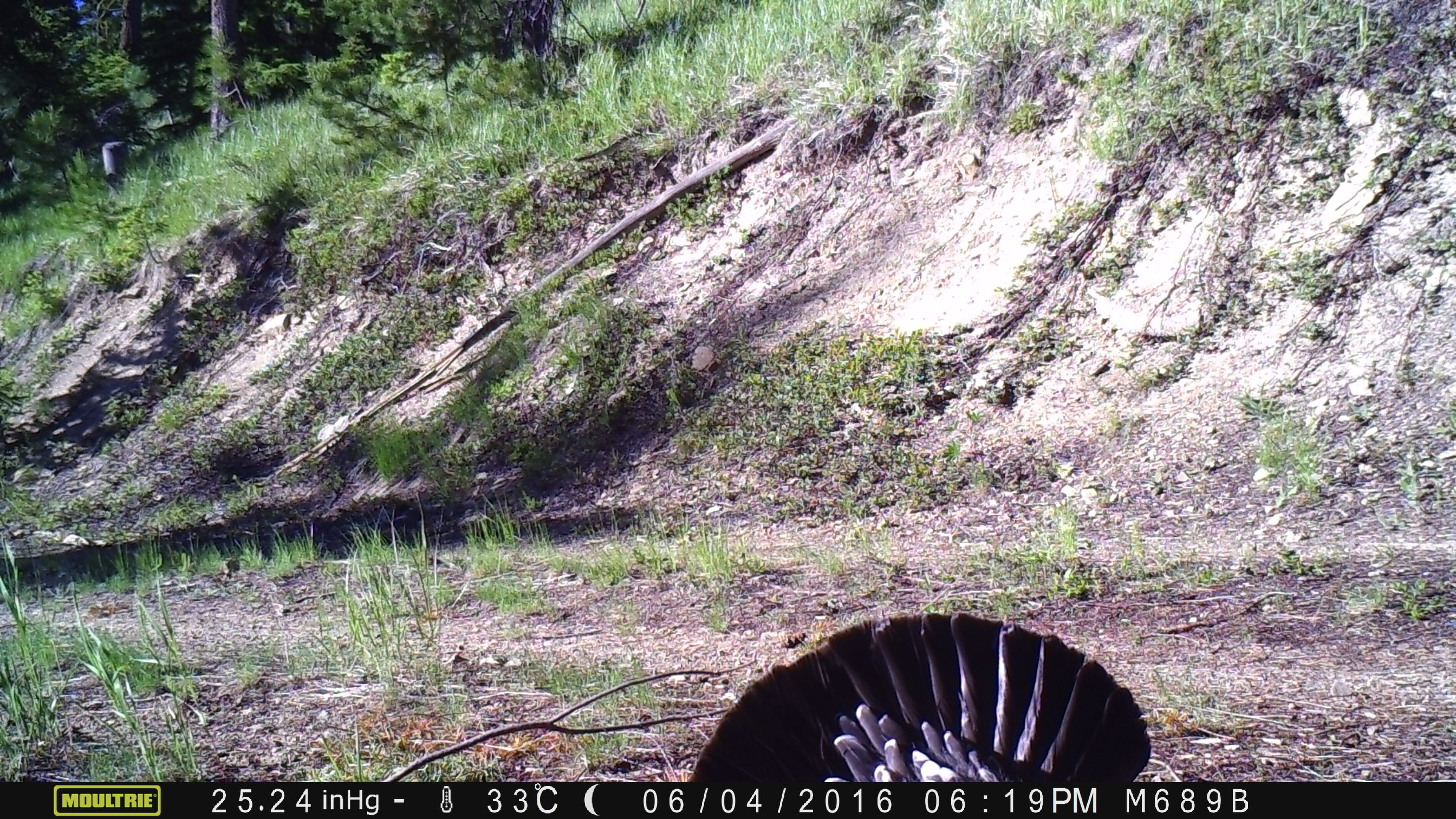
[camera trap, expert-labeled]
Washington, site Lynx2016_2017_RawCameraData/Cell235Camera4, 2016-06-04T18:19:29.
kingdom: Animalia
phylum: Chordata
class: Aves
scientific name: Aves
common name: birds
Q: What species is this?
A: Aves (birds).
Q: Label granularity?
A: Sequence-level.